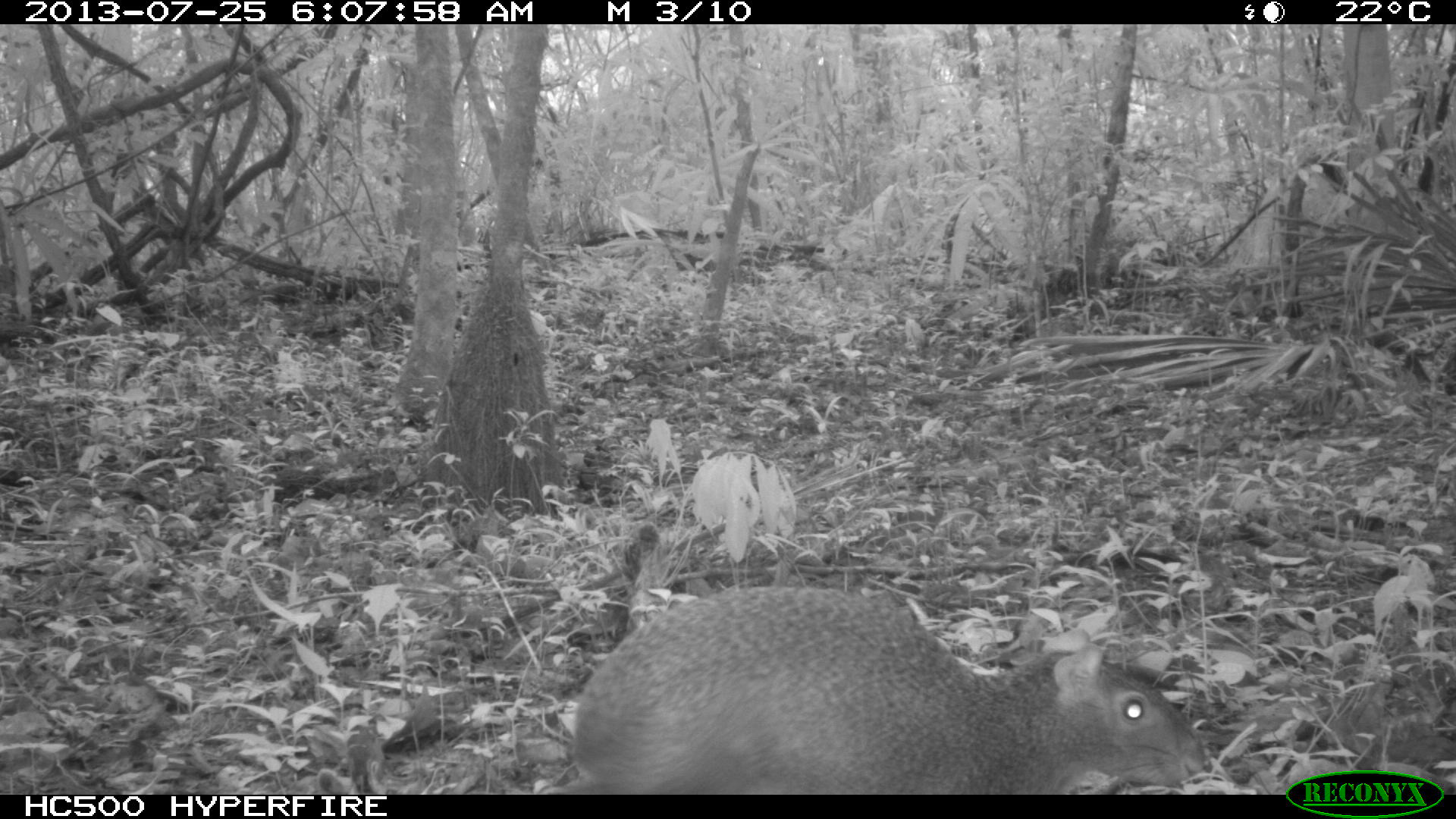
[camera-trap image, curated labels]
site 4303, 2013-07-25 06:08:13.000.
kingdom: Animalia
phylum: Chordata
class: Mammalia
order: Rodentia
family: Dasyproctidae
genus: Dasyprocta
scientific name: Dasyprocta punctata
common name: central american agouti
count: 1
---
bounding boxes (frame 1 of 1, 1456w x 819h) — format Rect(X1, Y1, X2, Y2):
dasyprocta punctata: Rect(570, 583, 1205, 794)